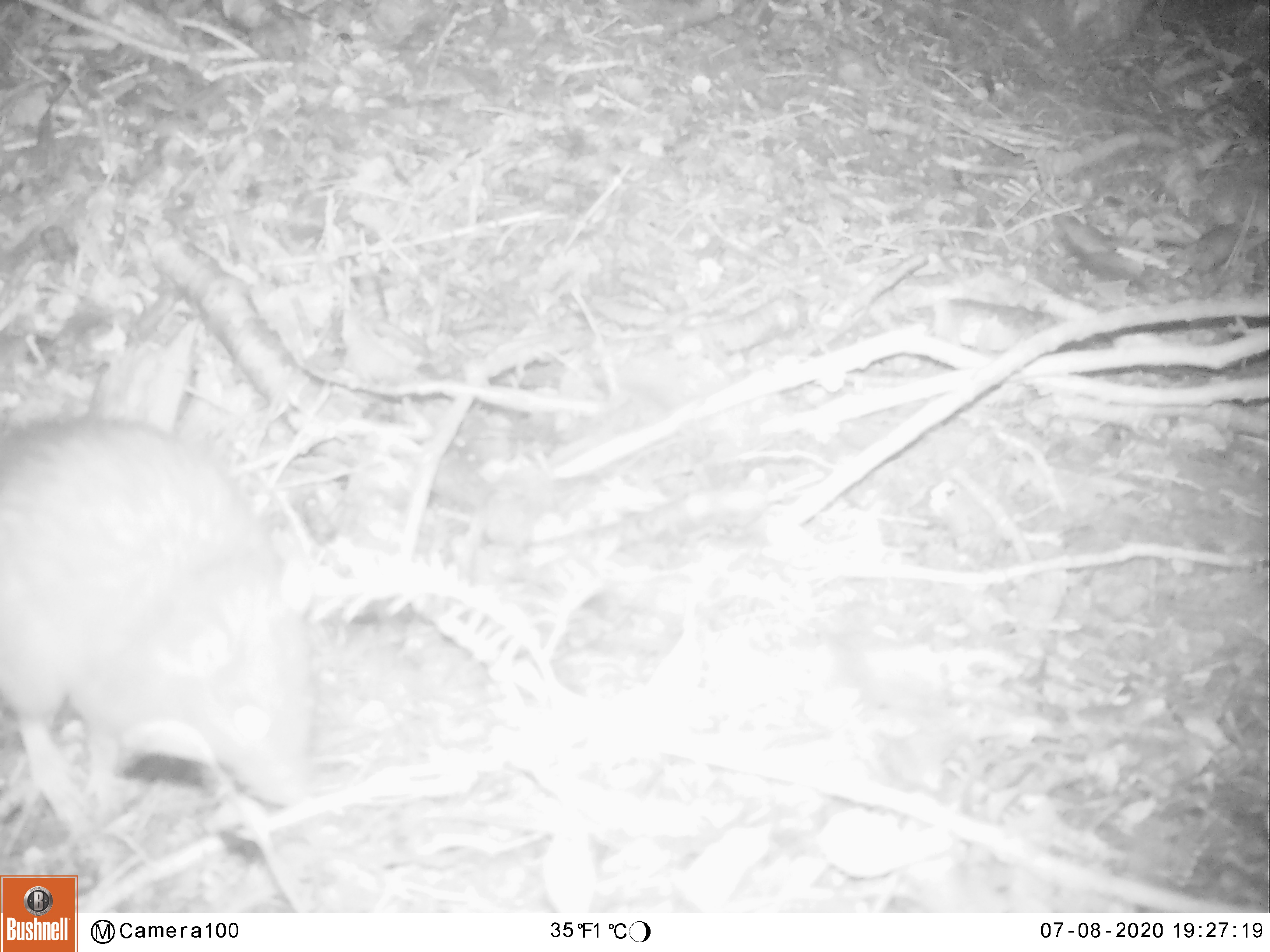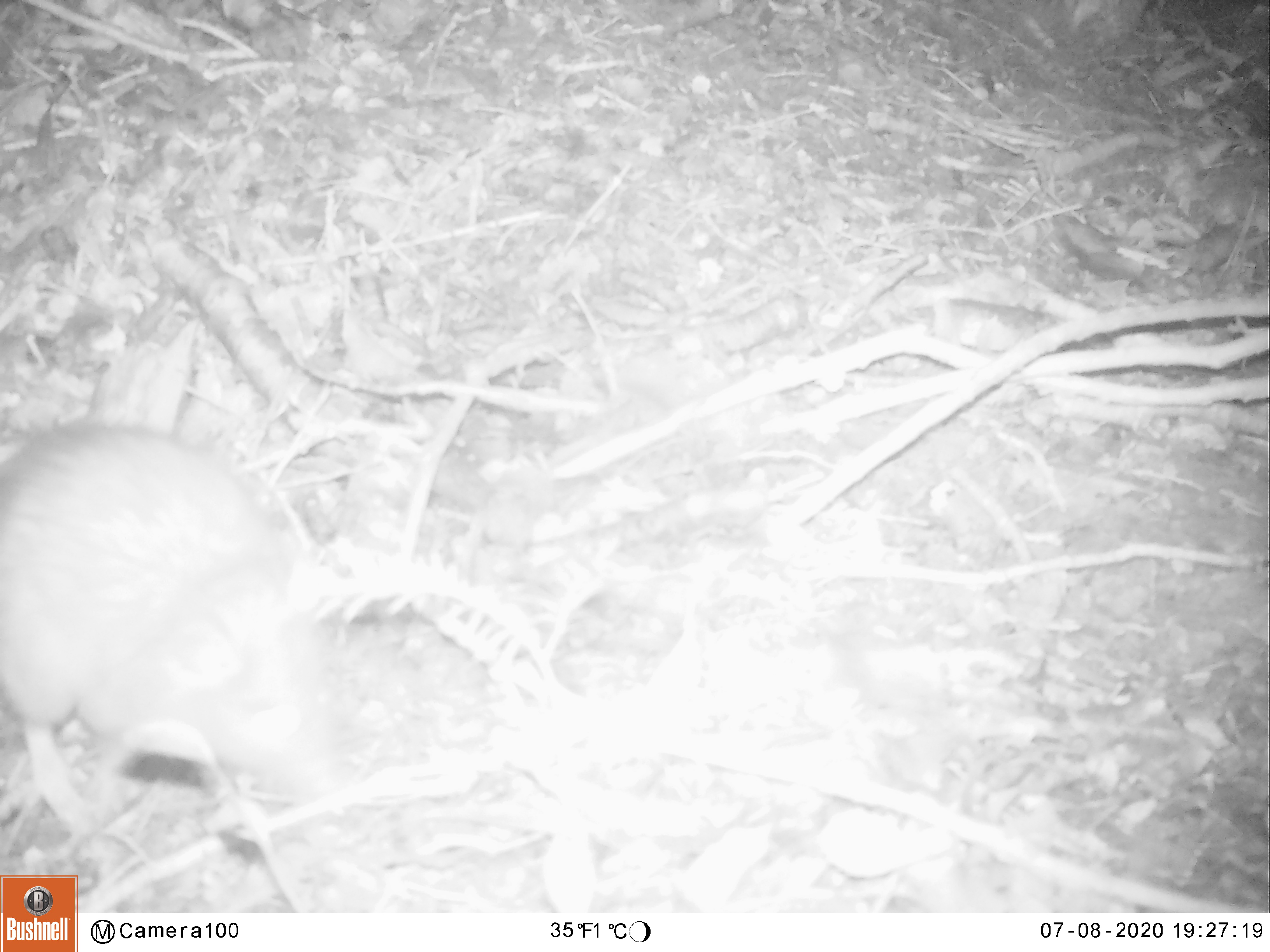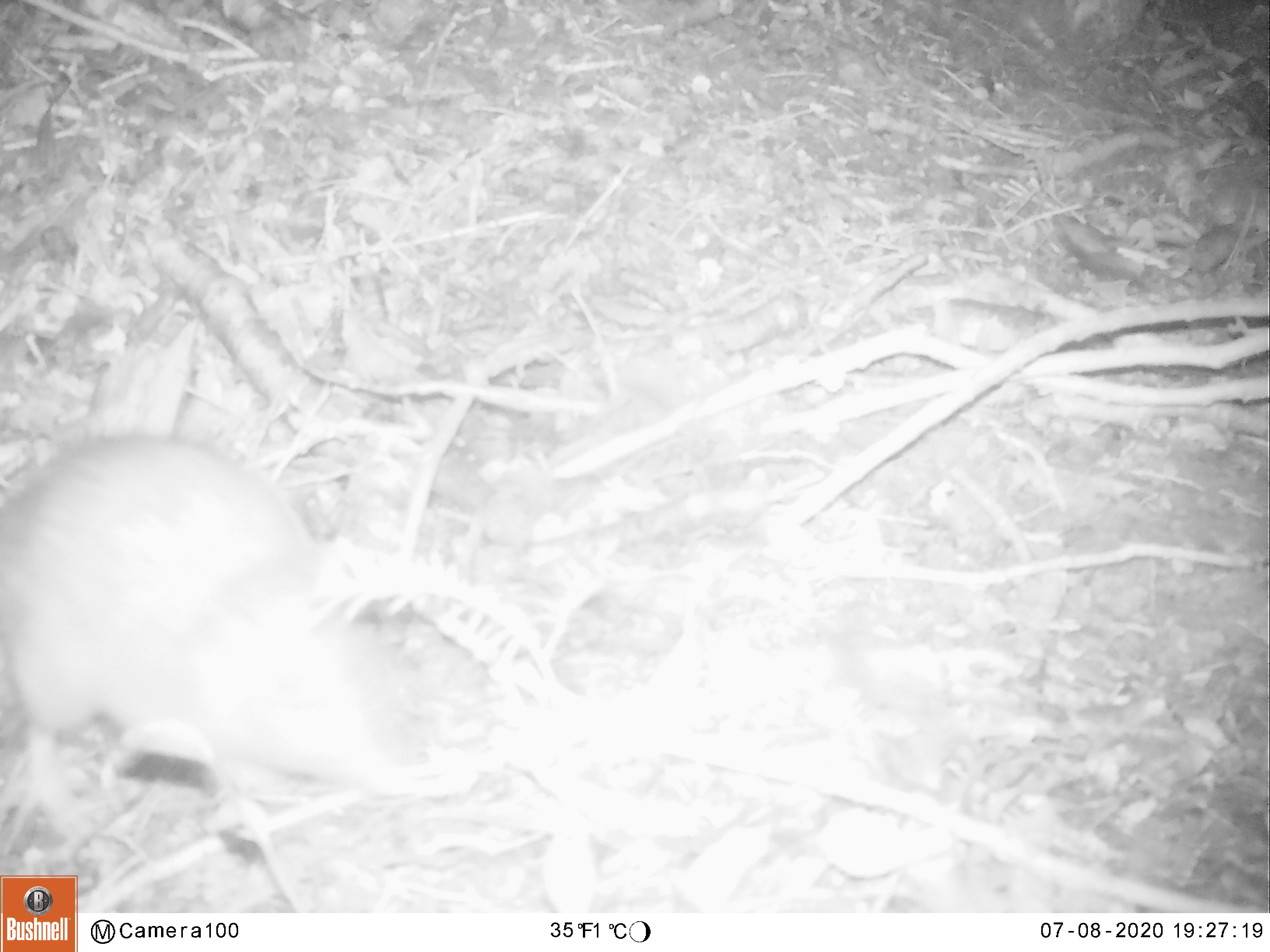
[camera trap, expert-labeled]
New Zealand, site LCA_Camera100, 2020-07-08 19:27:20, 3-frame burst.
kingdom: Animalia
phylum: Chordata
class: Mammalia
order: Rodentia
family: Muridae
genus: Rattus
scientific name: Rattus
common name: rat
Rat (Rattus).